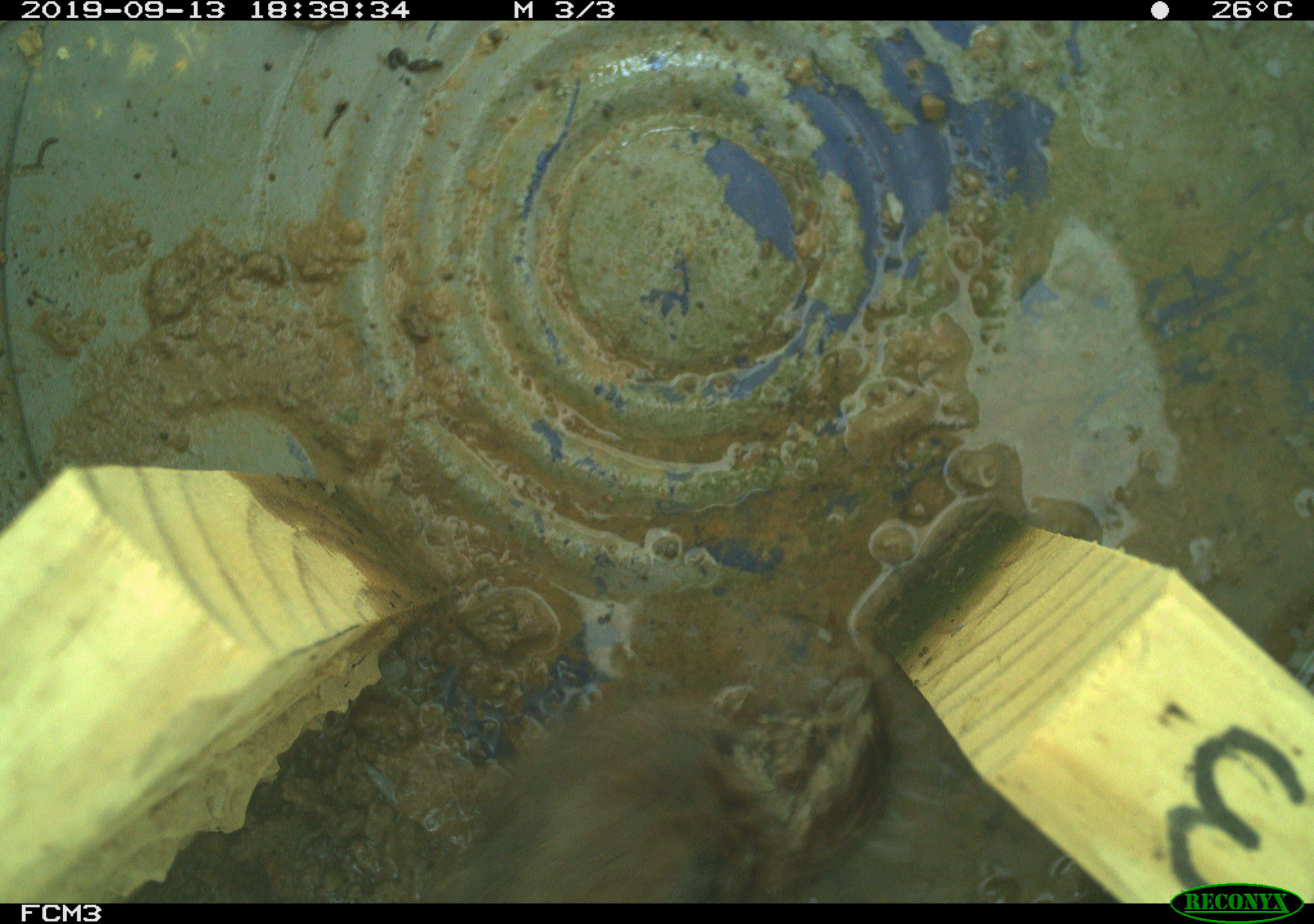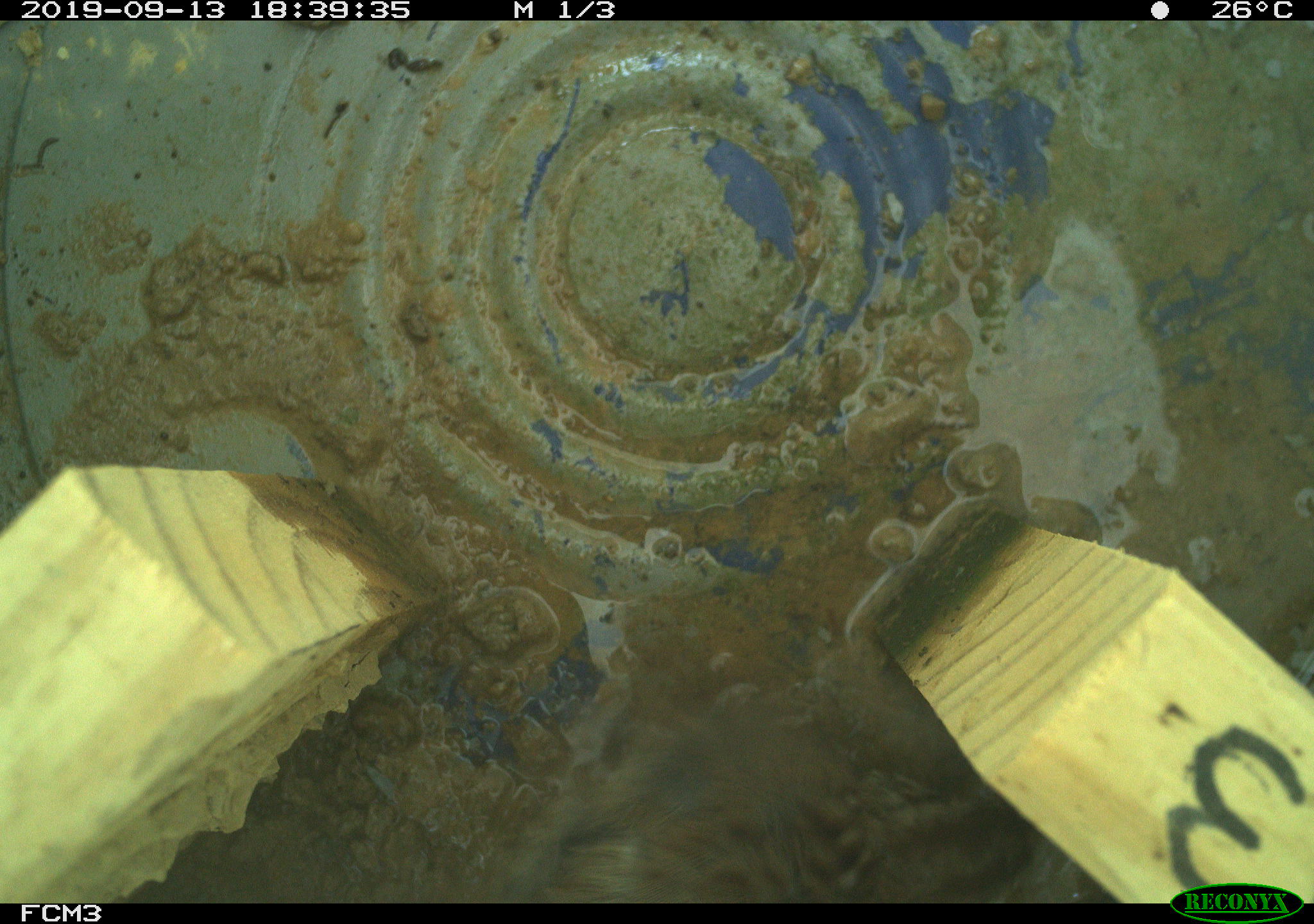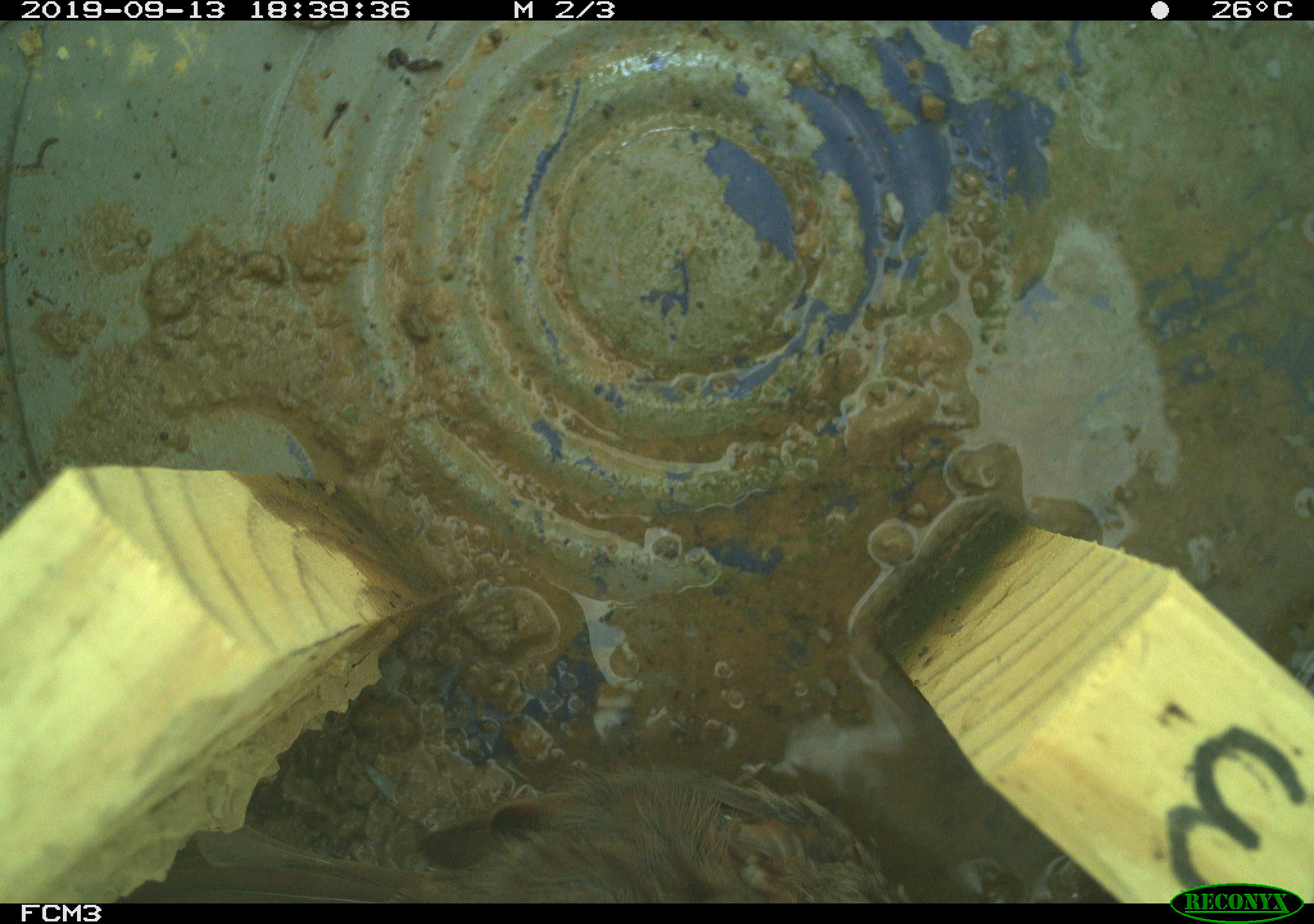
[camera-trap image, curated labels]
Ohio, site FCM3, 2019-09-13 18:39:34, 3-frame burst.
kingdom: Animalia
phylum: Chordata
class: Aves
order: Passeriformes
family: Passerellidae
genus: Melospiza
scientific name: Melospiza melodia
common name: song sparrow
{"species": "song sparrow (Melospiza melodia)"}